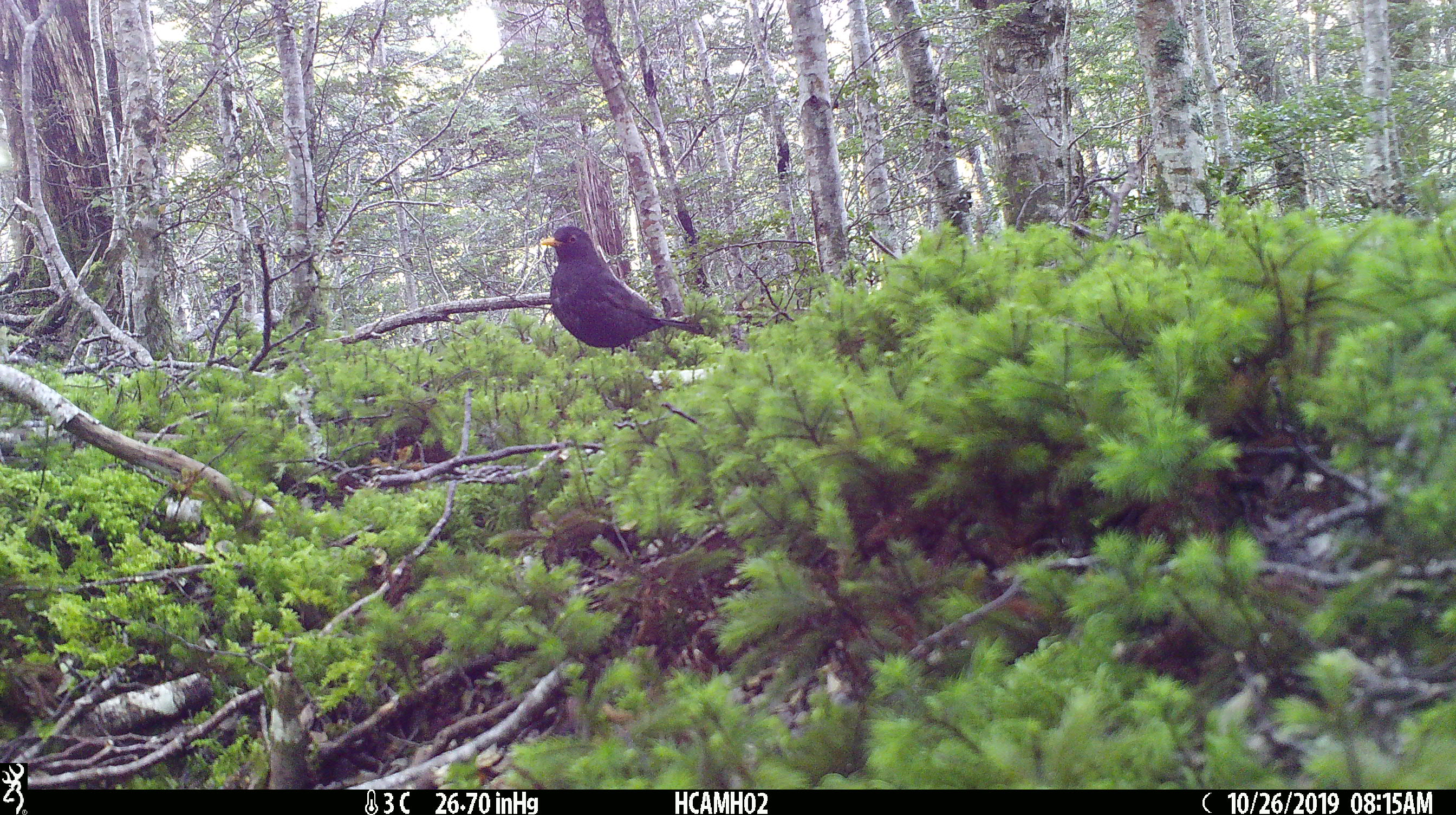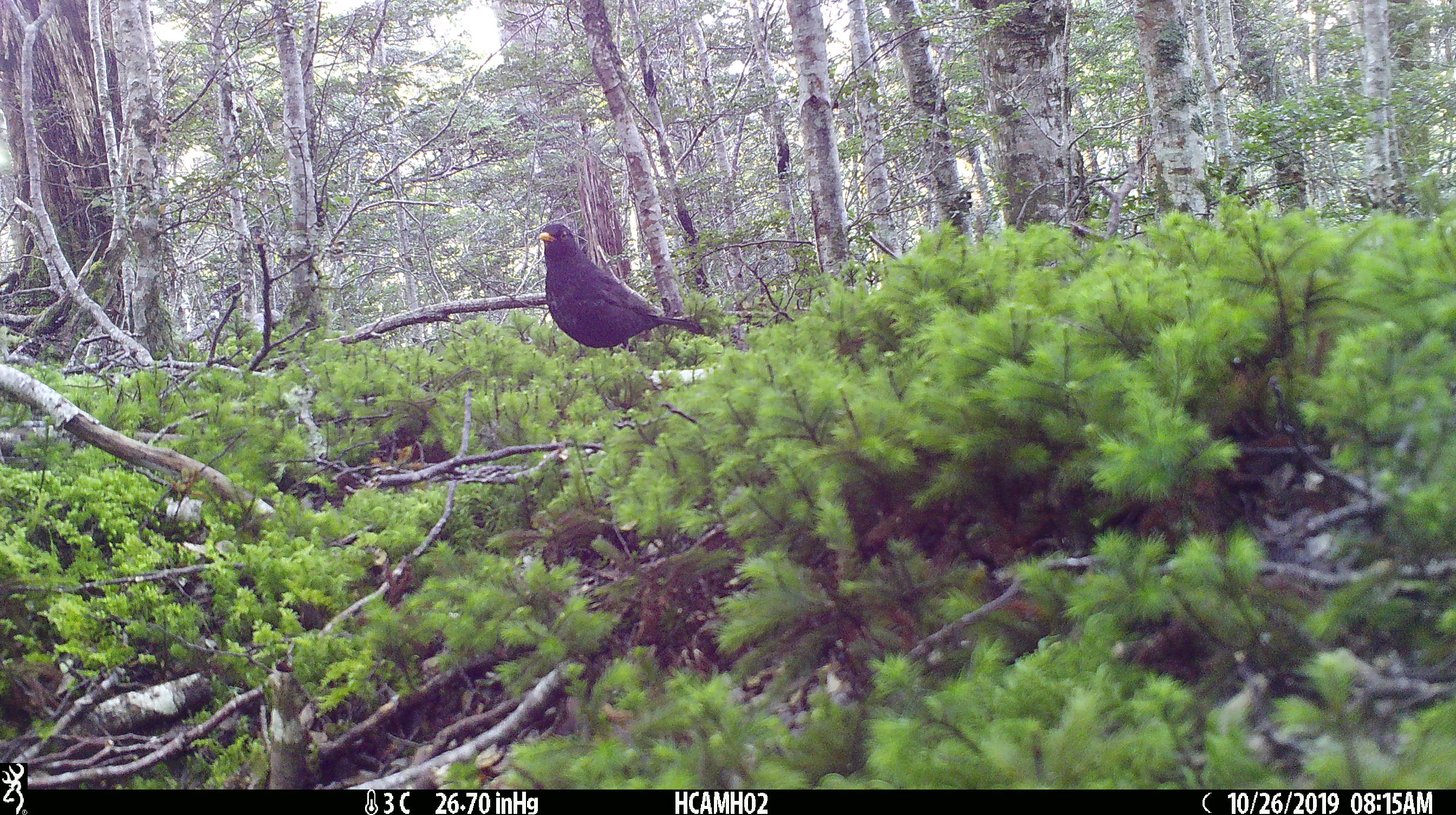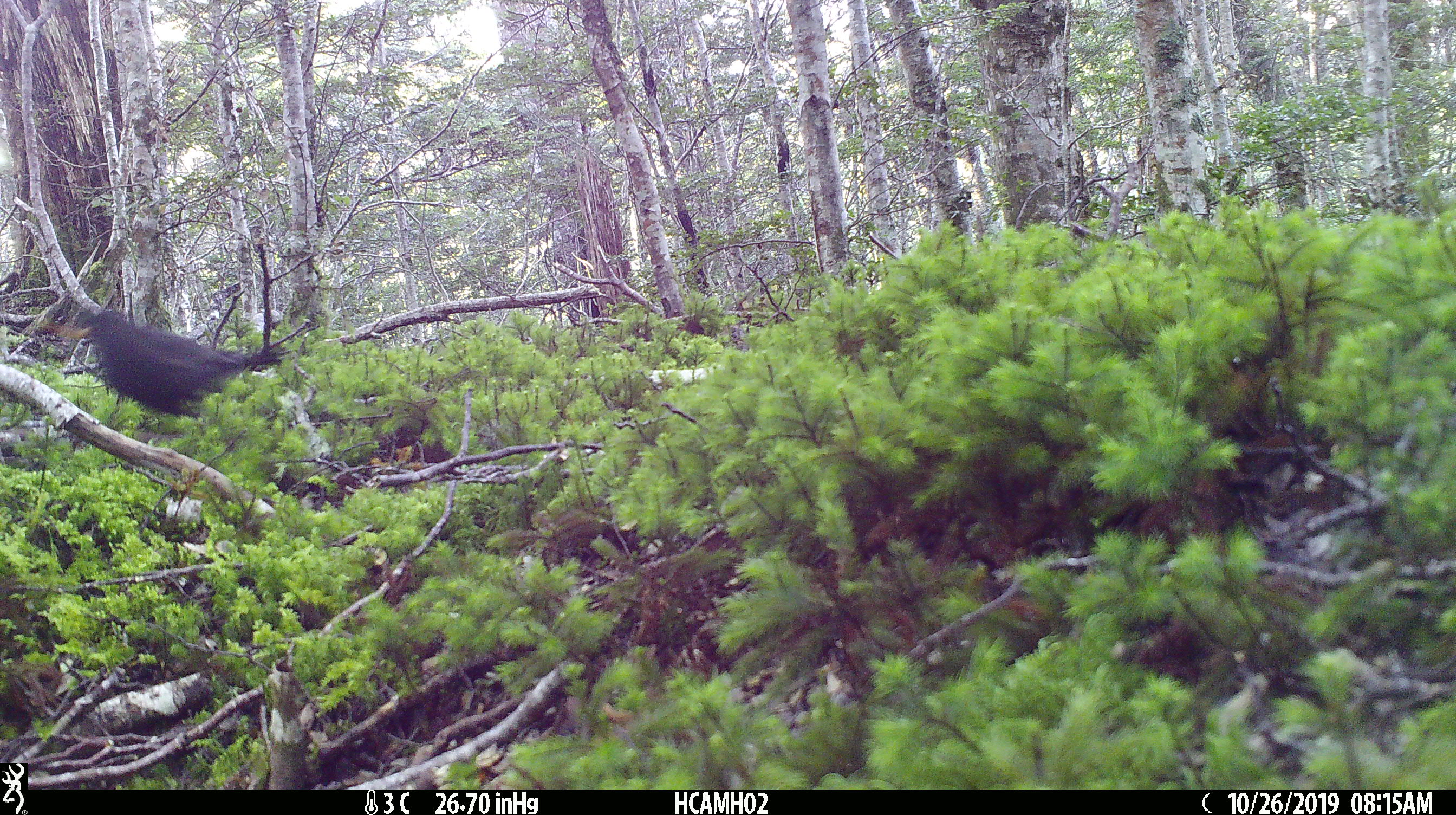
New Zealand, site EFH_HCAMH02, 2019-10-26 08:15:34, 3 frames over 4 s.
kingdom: Animalia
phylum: Chordata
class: Aves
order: Passeriformes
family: Turdidae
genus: Turdus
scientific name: Turdus merula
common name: eurasian blackbird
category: blackbird